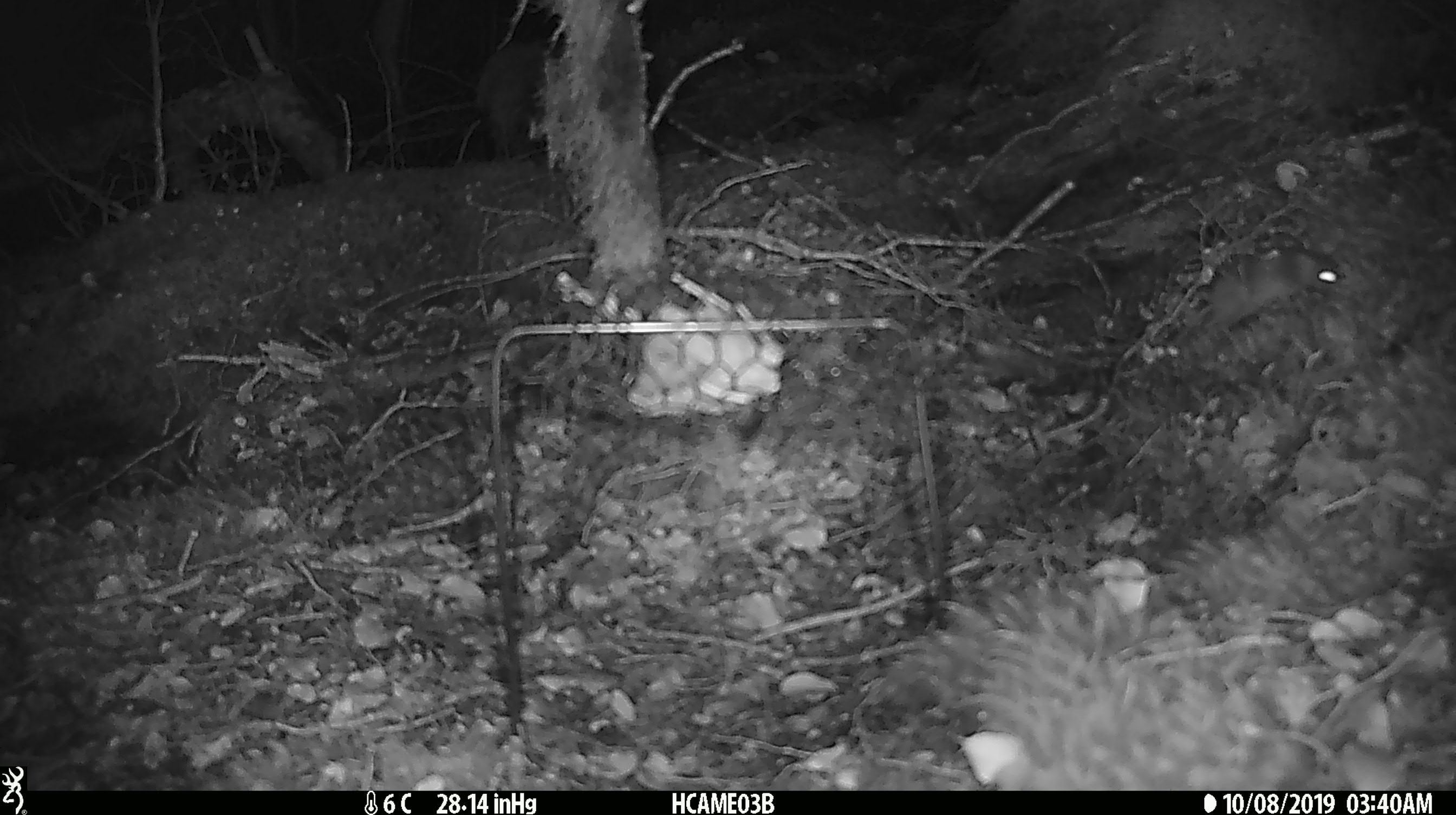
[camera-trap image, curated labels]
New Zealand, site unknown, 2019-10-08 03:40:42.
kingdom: Animalia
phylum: Chordata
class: Mammalia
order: Rodentia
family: Muridae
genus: Mus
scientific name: Mus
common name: mouse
Mouse (Mus).